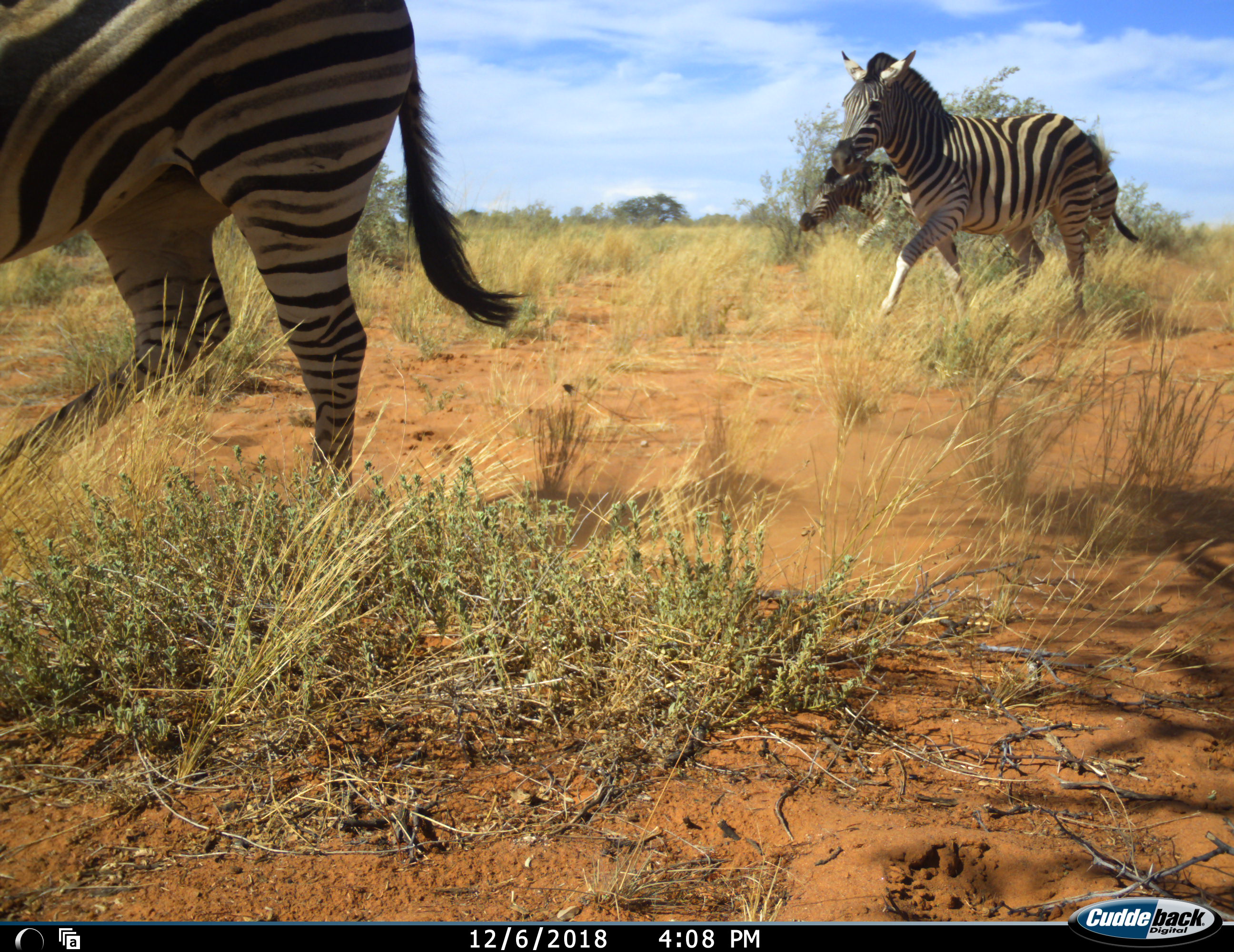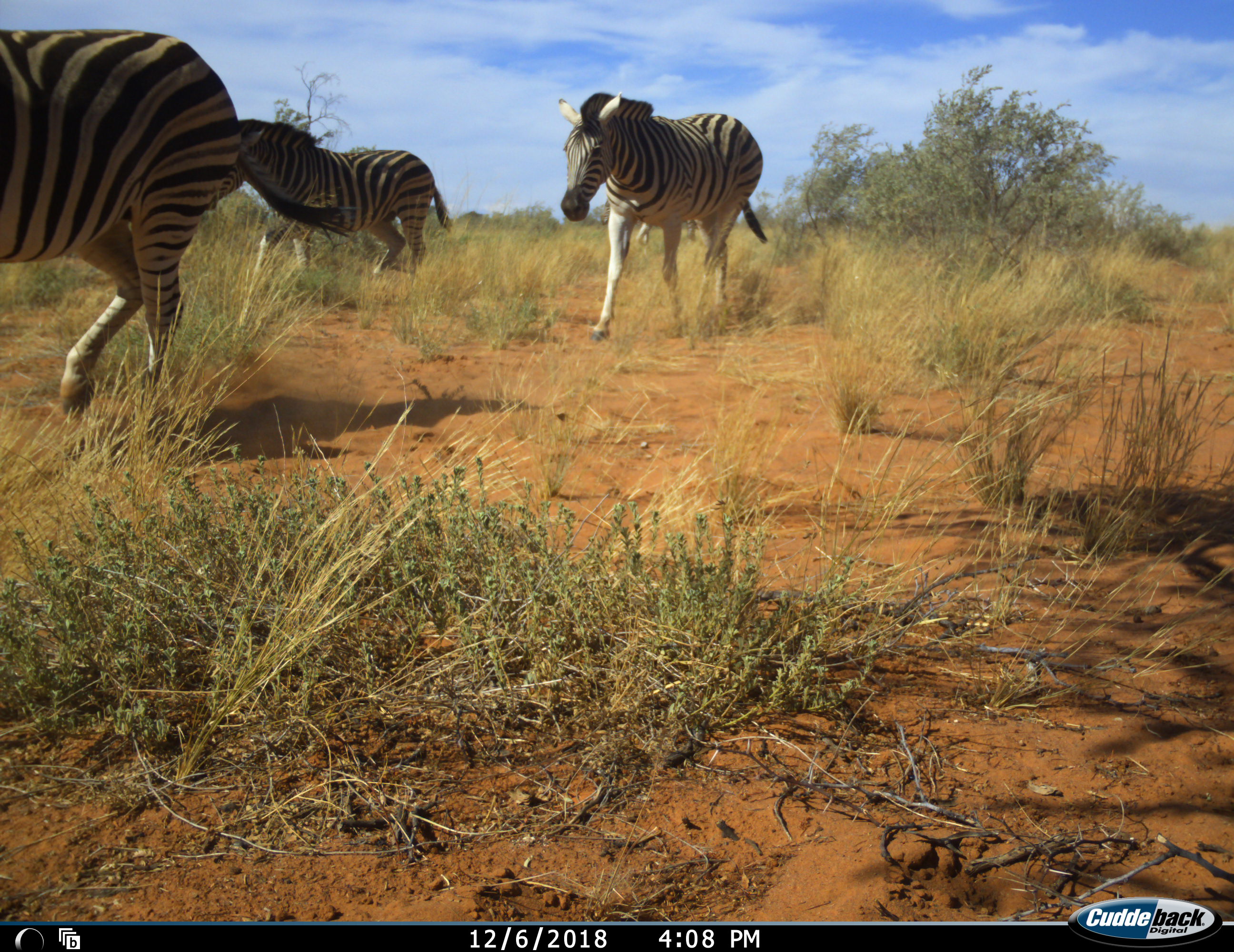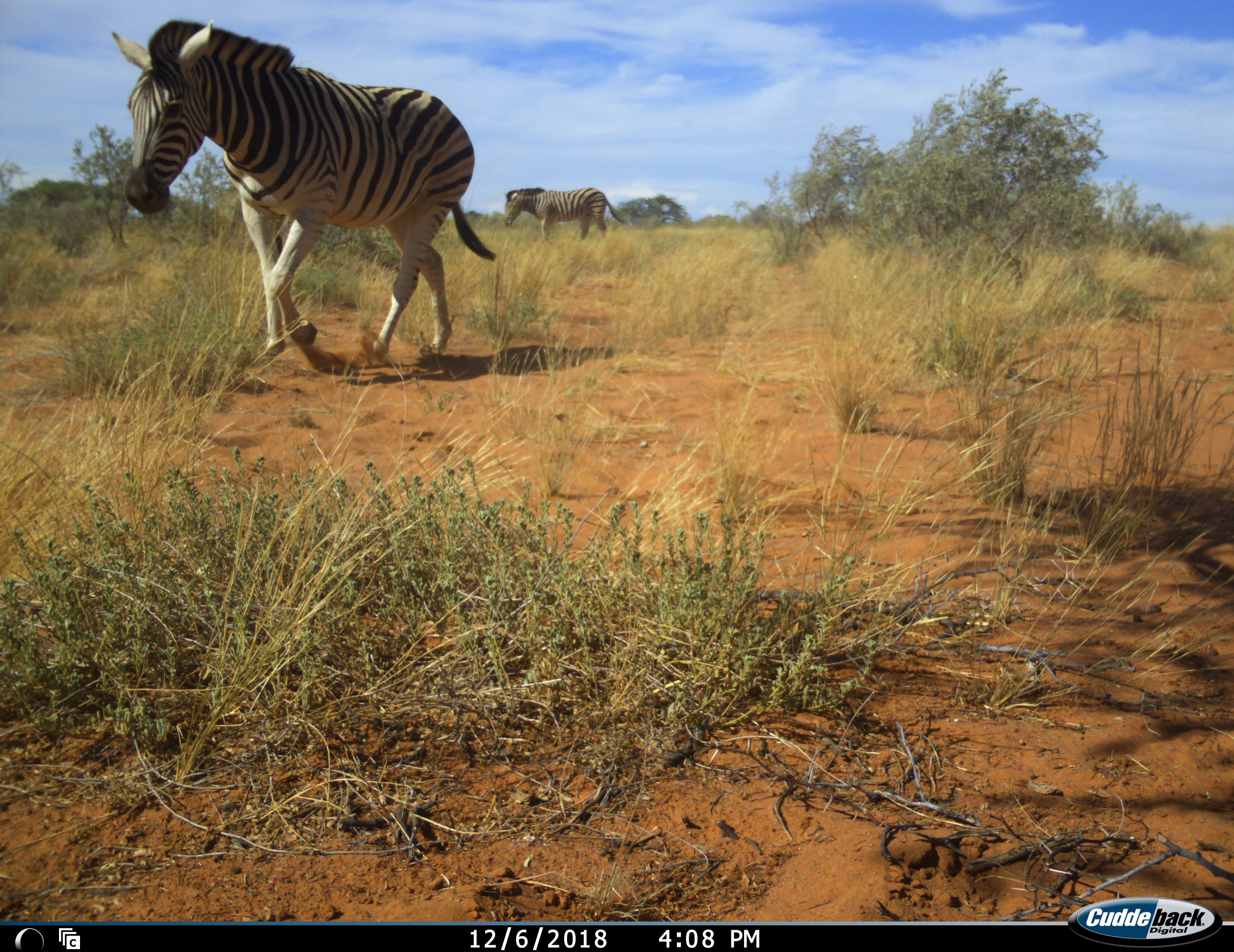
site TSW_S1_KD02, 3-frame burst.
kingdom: Animalia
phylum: Chordata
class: Mammalia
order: Perissodactyla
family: Equidae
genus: Equus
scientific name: Equus quagga burchellii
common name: burchell's zebra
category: zebraburchells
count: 4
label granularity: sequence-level